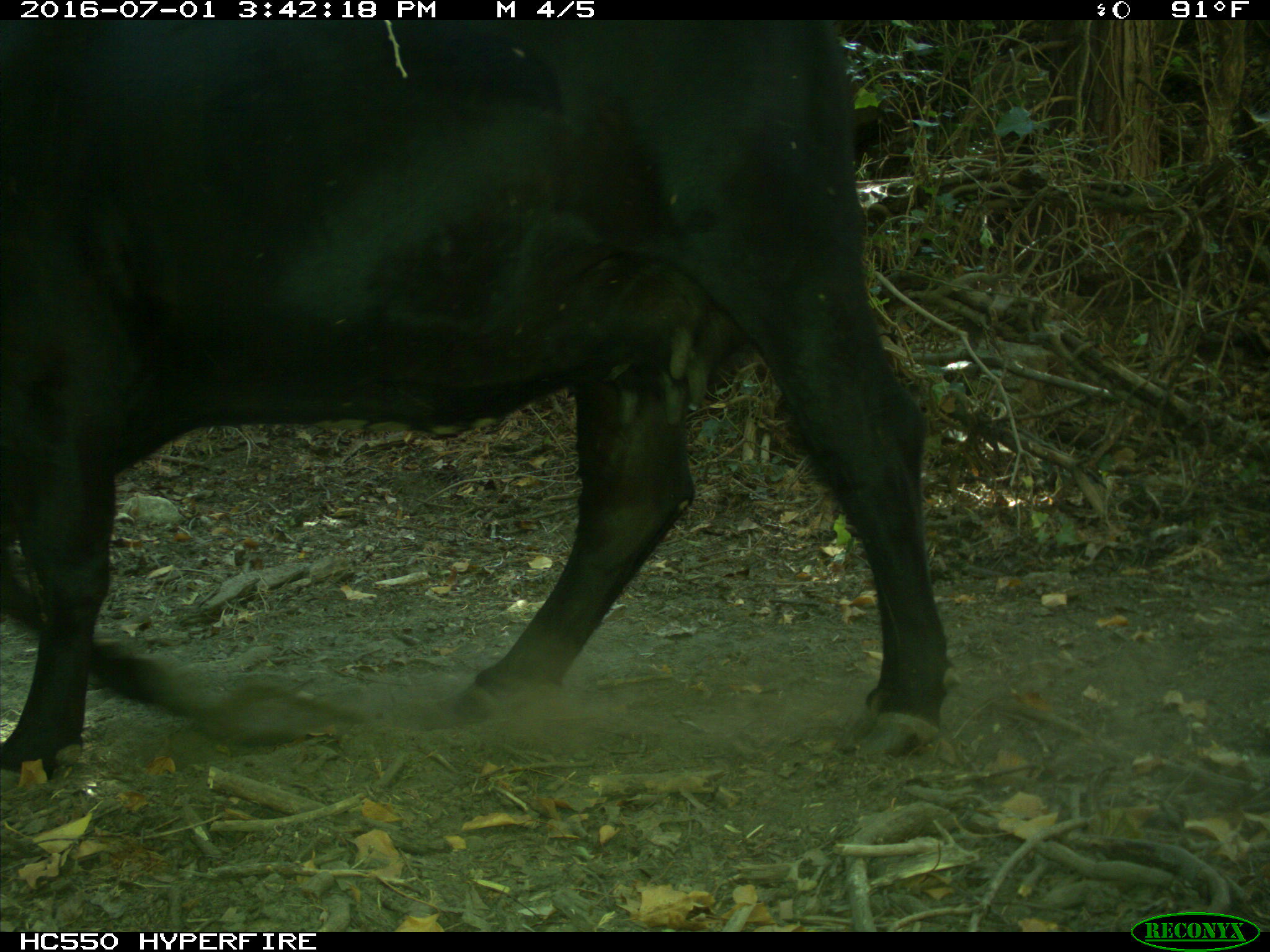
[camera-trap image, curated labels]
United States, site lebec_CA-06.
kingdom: Animalia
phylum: Chordata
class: Mammalia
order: Artiodactyla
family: Bovidae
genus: Bos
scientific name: Bos taurus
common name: domestic cow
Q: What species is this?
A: Bos taurus (domestic cow).